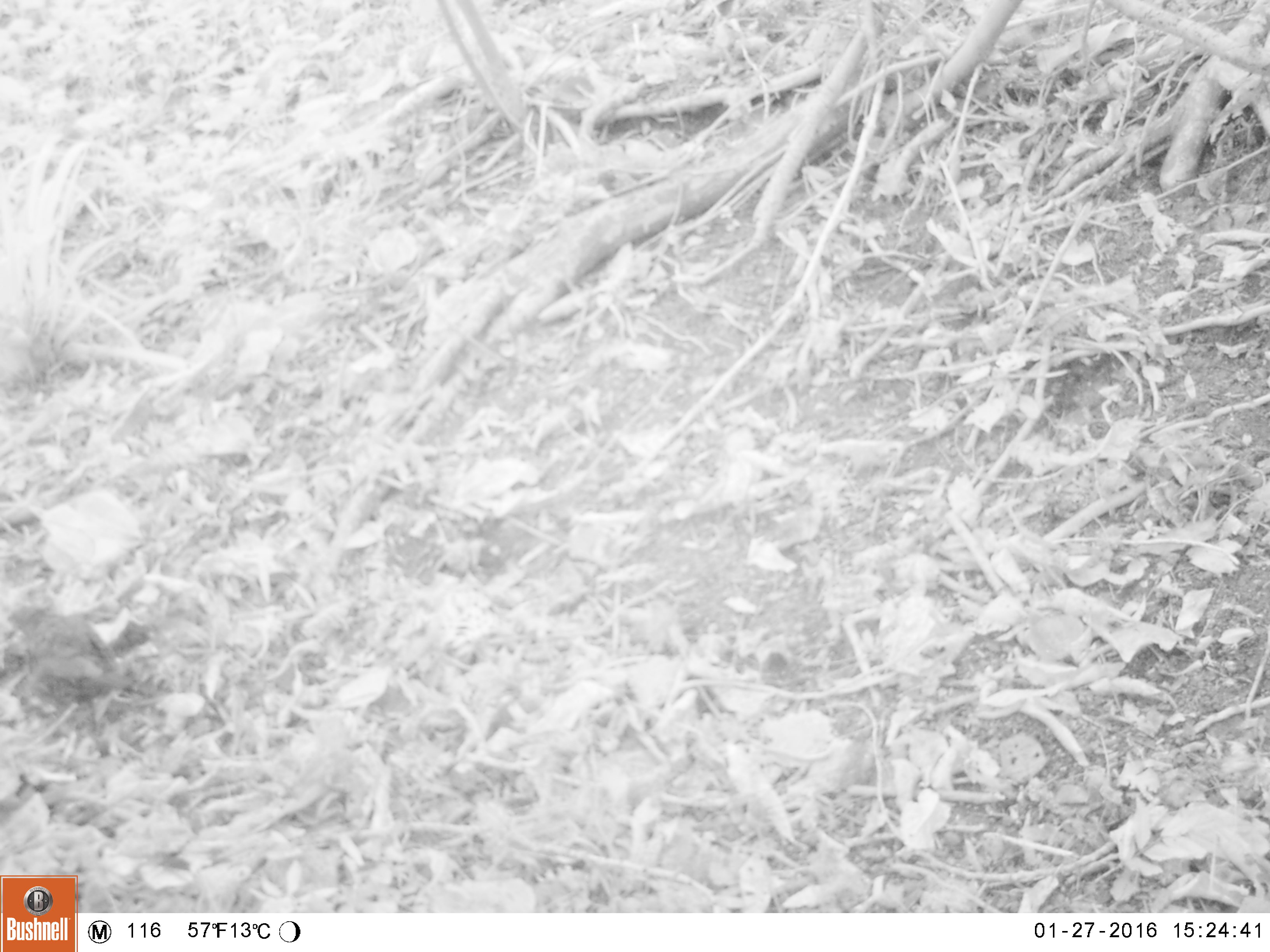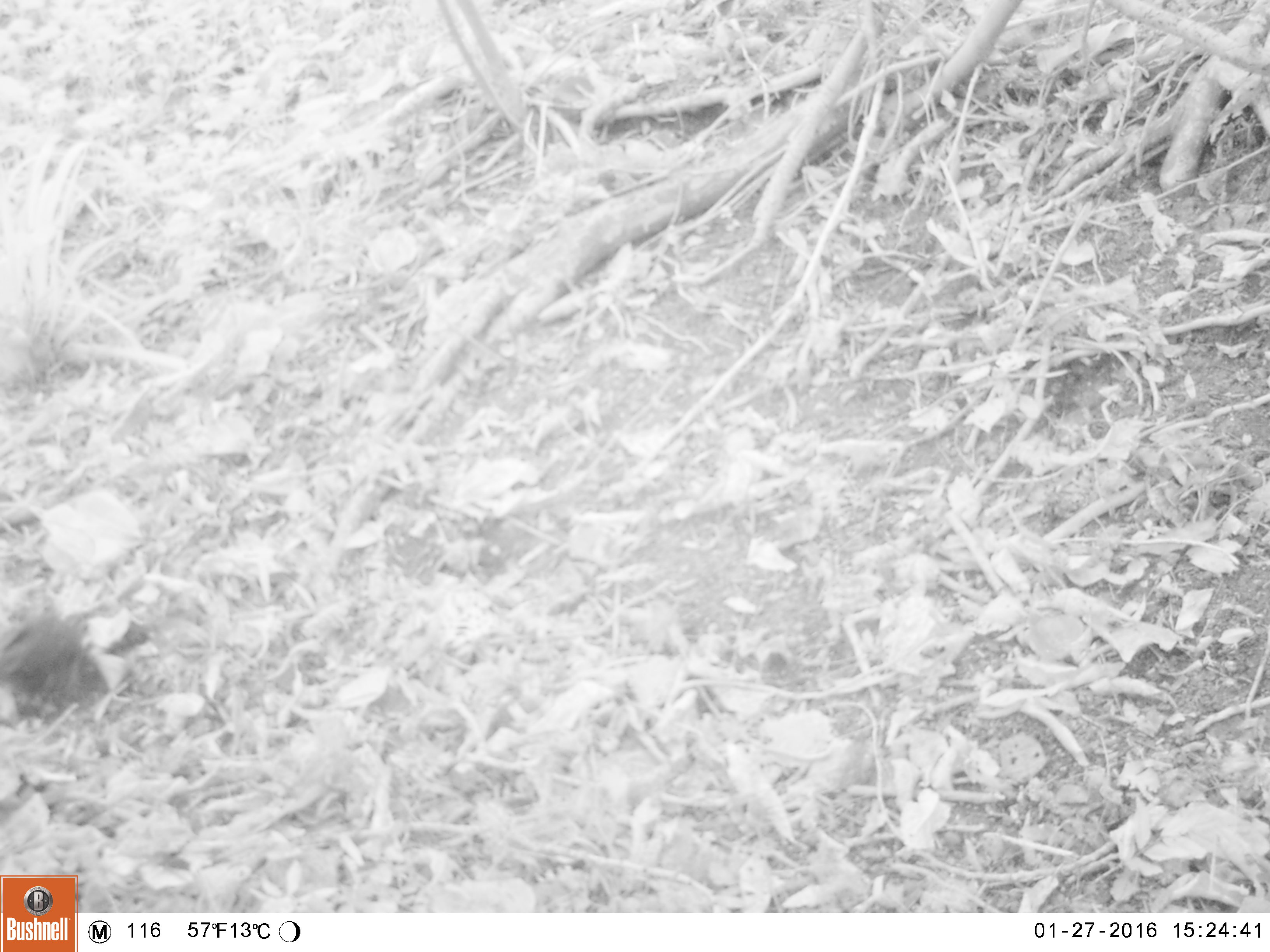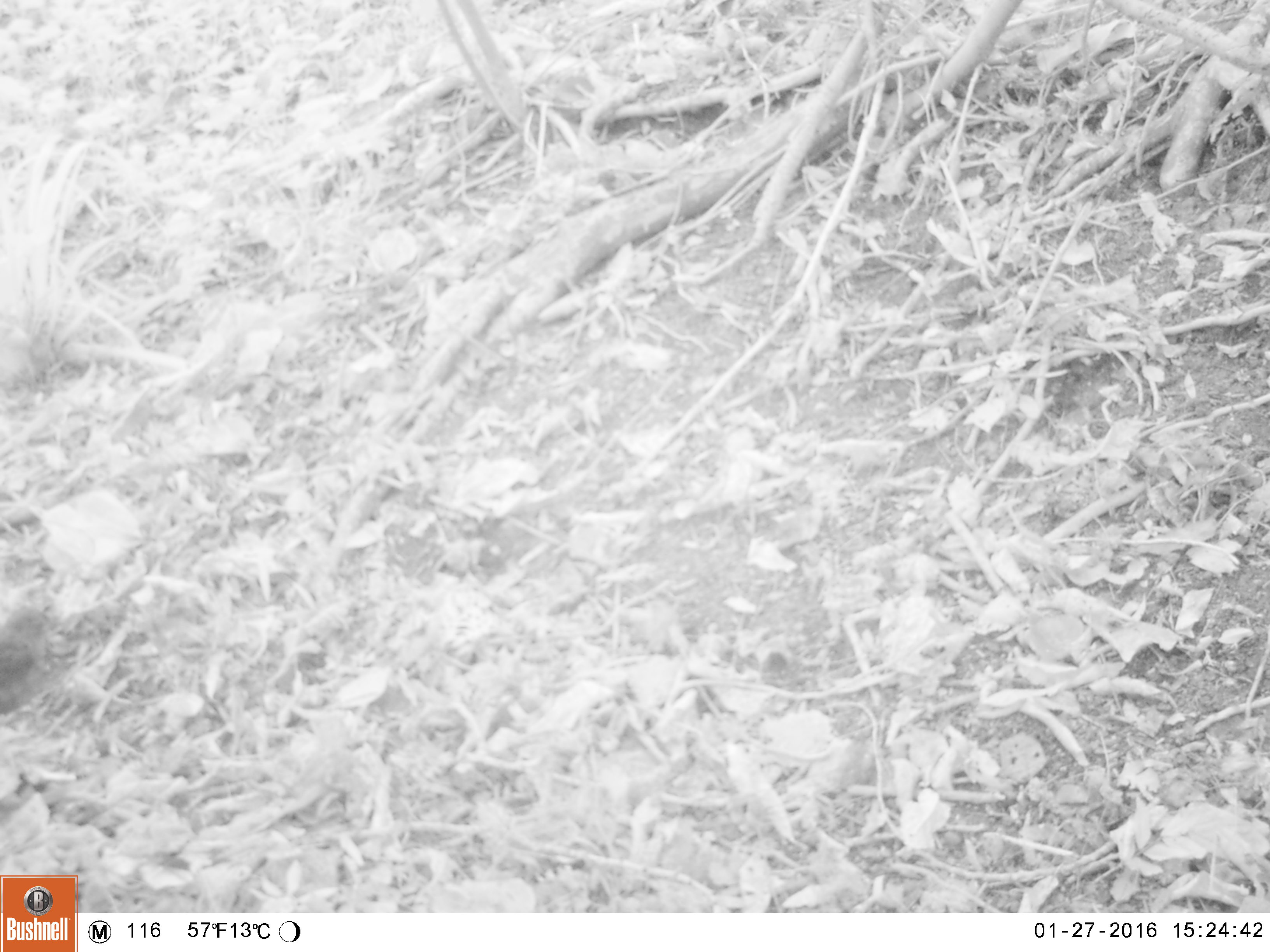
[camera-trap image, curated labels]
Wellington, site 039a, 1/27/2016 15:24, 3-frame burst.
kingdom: Animalia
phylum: Chordata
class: Aves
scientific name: Aves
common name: bird